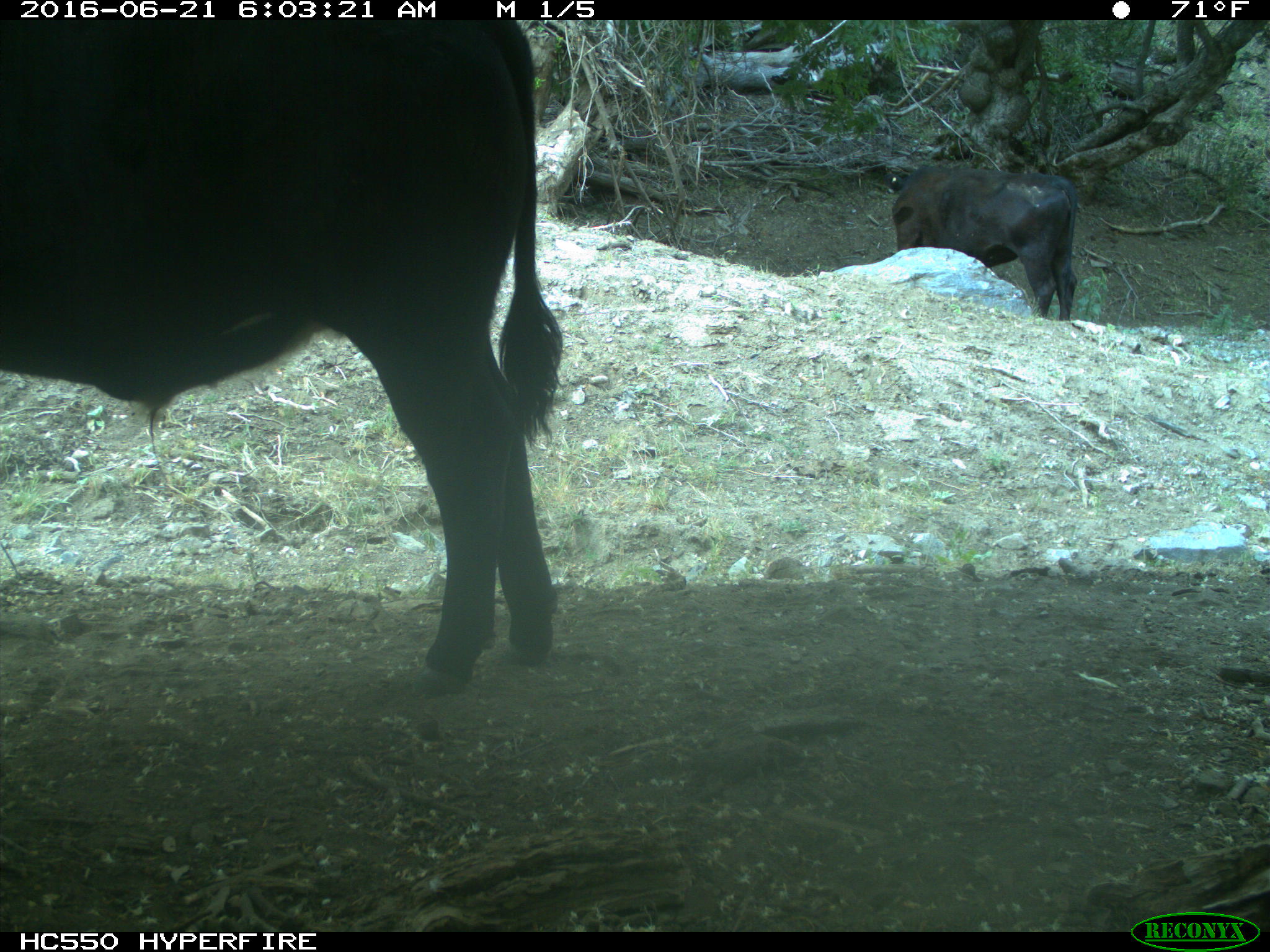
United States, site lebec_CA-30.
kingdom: Animalia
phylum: Chordata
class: Mammalia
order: Artiodactyla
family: Bovidae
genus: Bos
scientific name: Bos taurus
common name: domestic cow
Bos taurus (domestic cow).